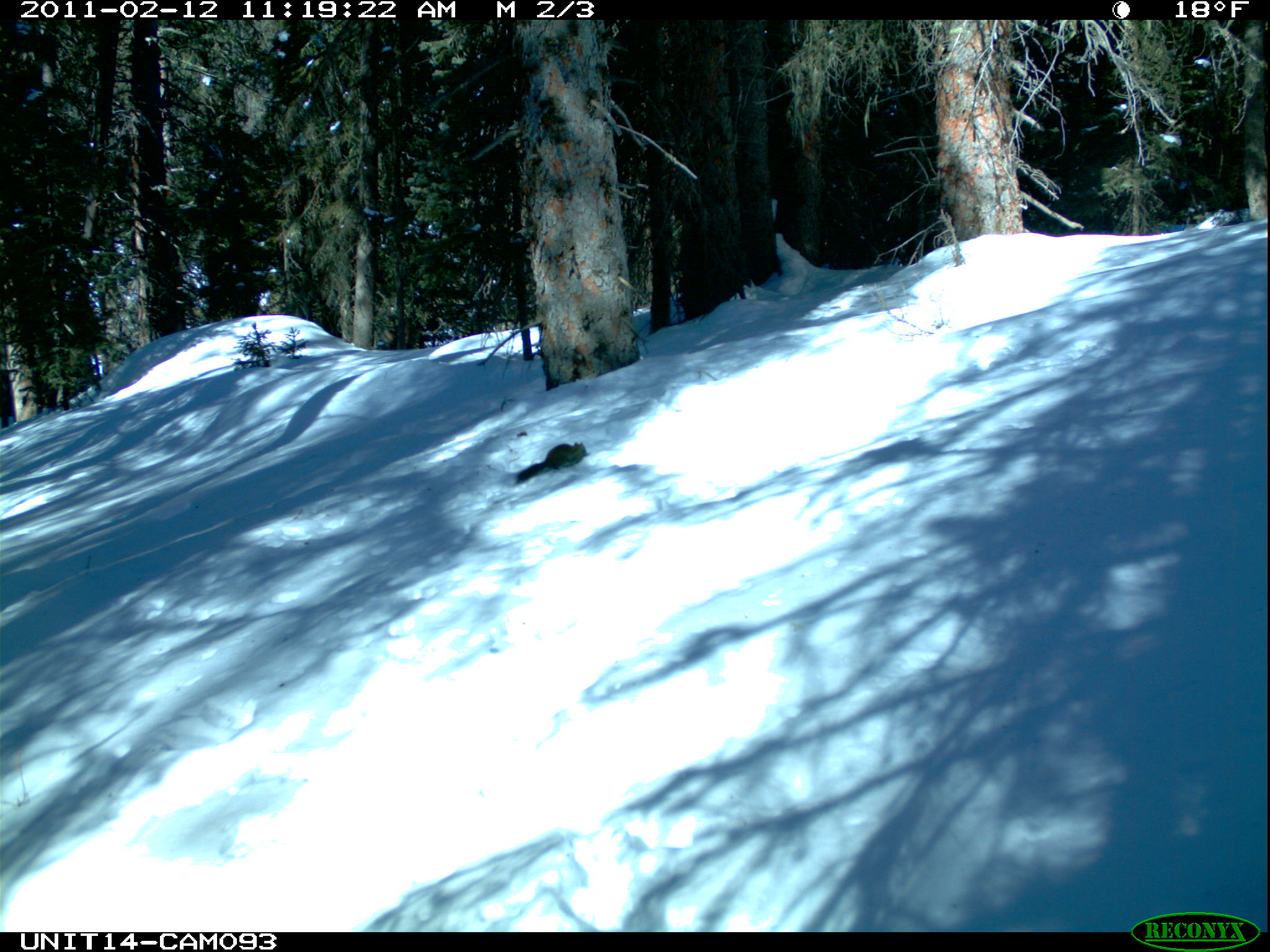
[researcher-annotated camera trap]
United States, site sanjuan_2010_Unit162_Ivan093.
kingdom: Animalia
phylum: Chordata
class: Mammalia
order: Rodentia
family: Sciuridae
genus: Tamiasciurus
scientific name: Tamiasciurus hudsonicus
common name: american red squirrel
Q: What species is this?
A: Tamiasciurus hudsonicus (american red squirrel).